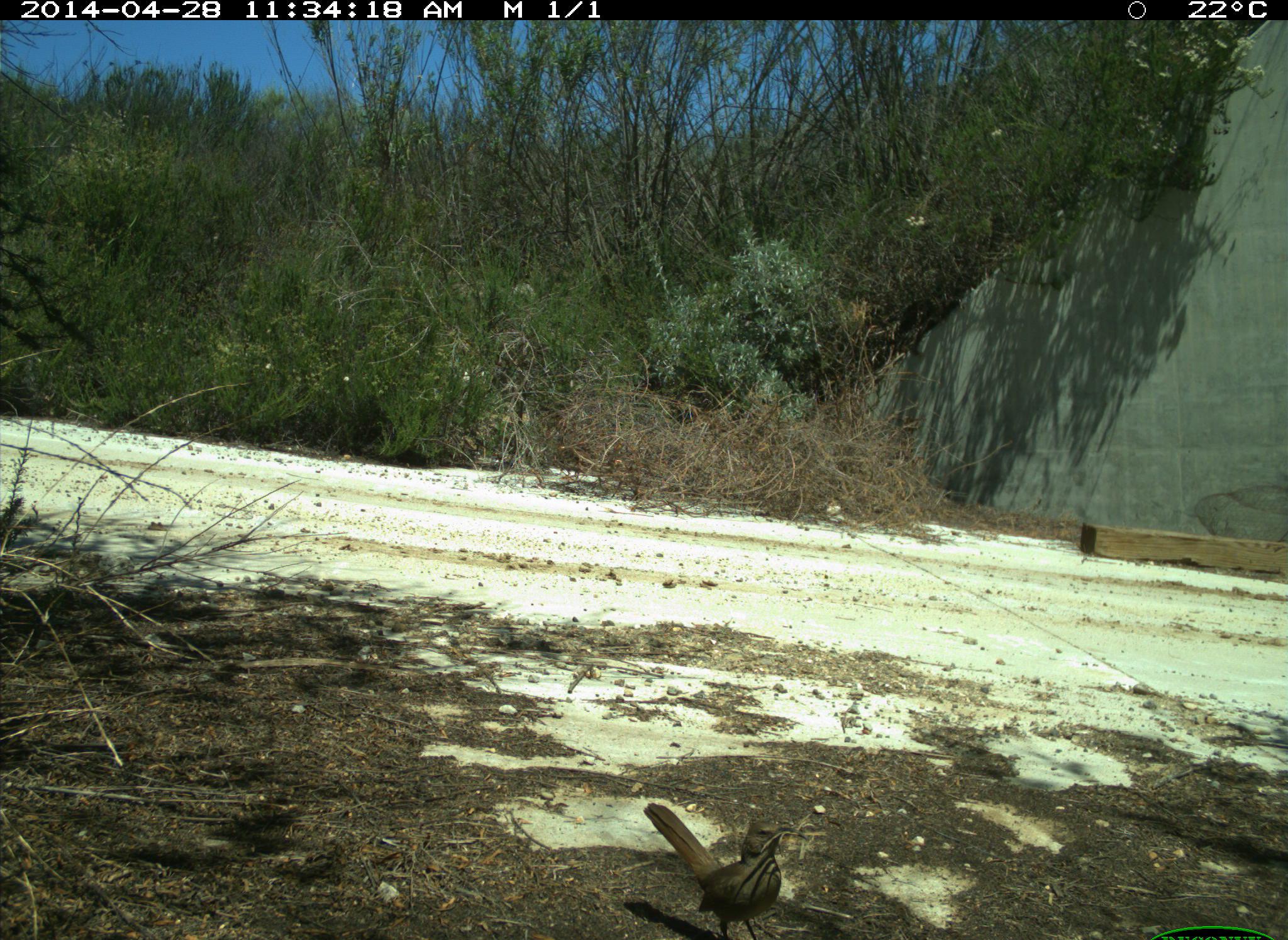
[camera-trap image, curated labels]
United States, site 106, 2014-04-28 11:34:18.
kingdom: Animalia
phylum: Chordata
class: Aves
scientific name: Aves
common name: bird